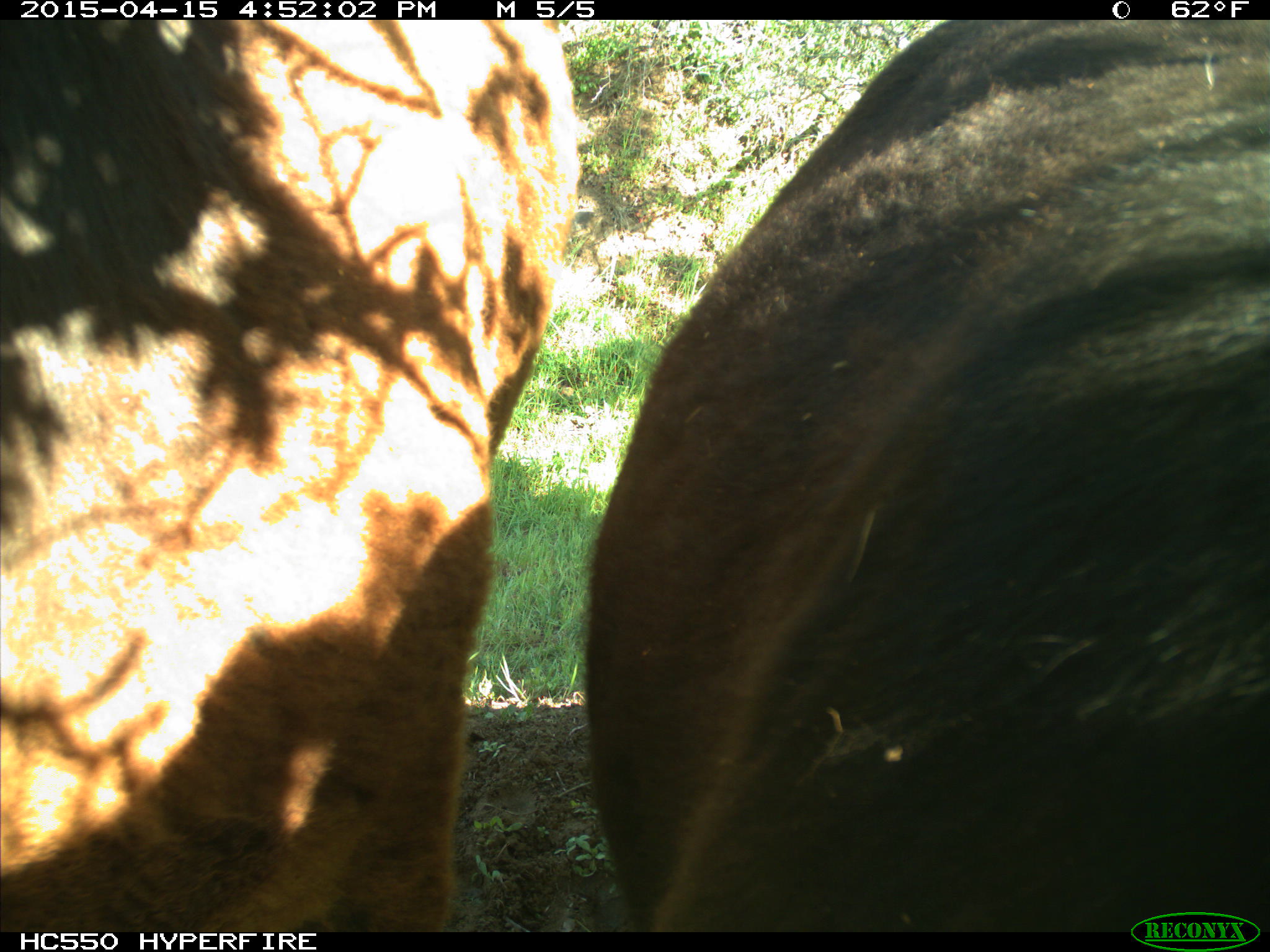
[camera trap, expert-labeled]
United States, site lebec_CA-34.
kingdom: Animalia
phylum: Chordata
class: Mammalia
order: Artiodactyla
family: Bovidae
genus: Bos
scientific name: Bos taurus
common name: domestic cow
Bos taurus (domestic cow).